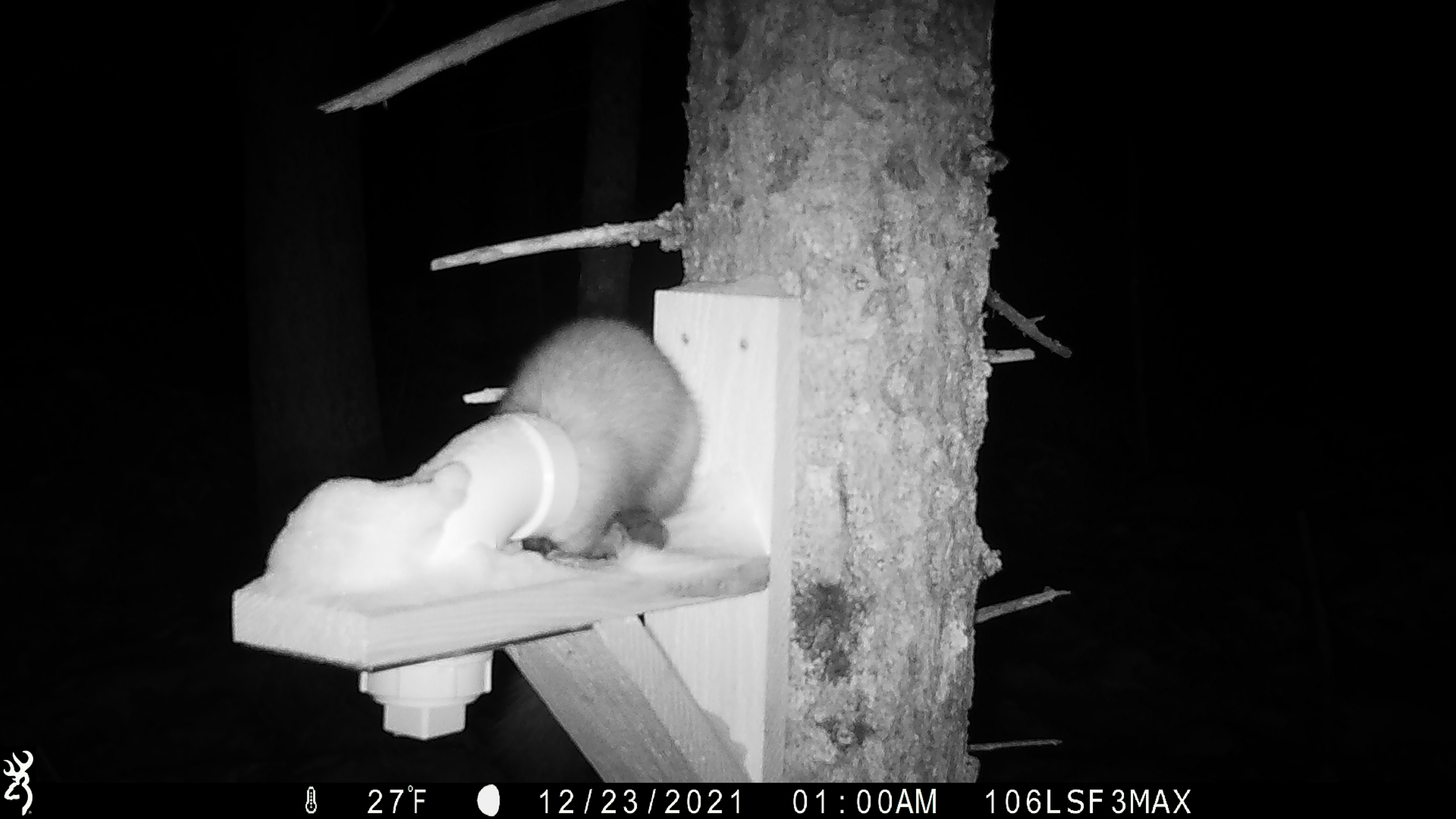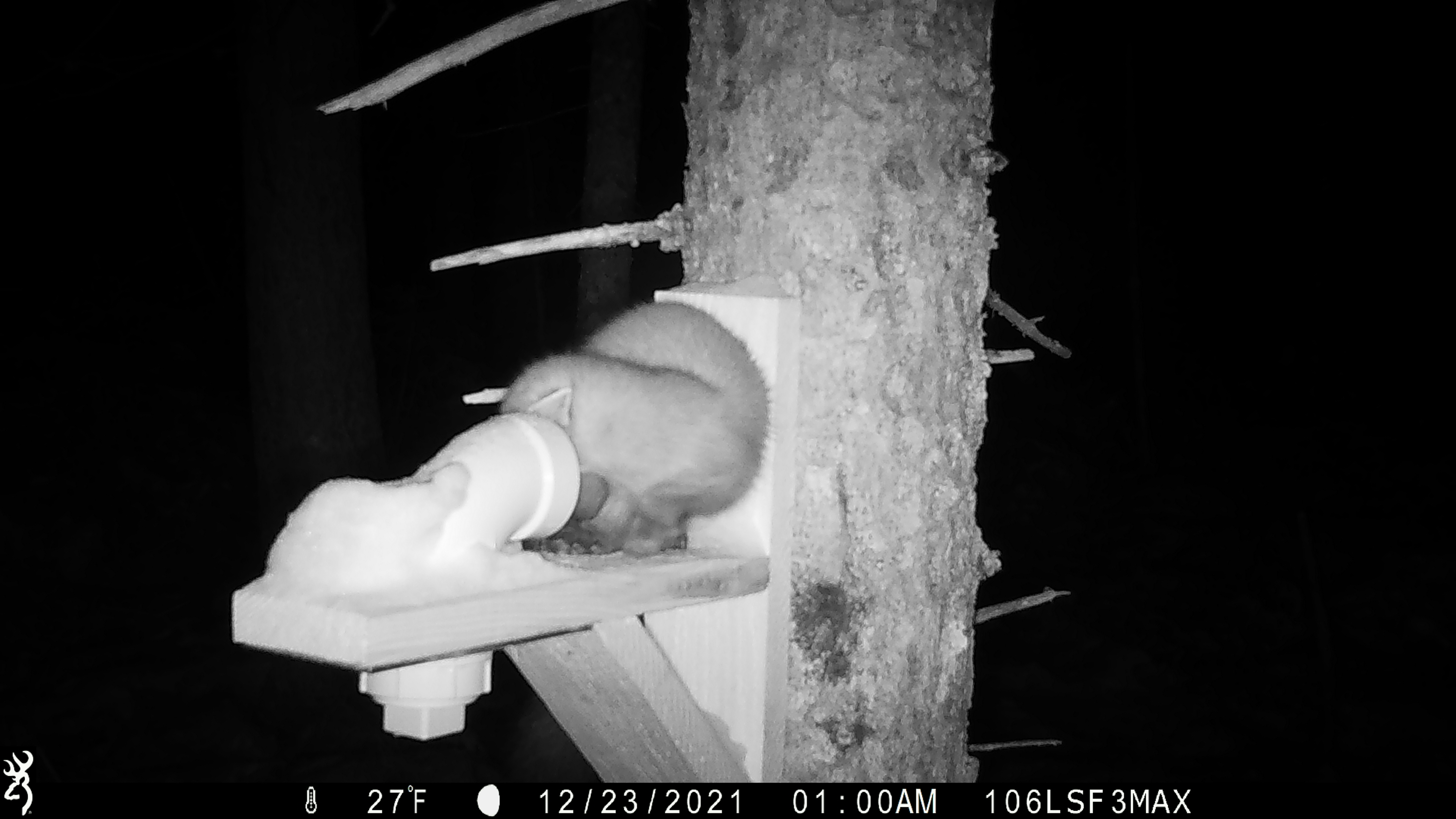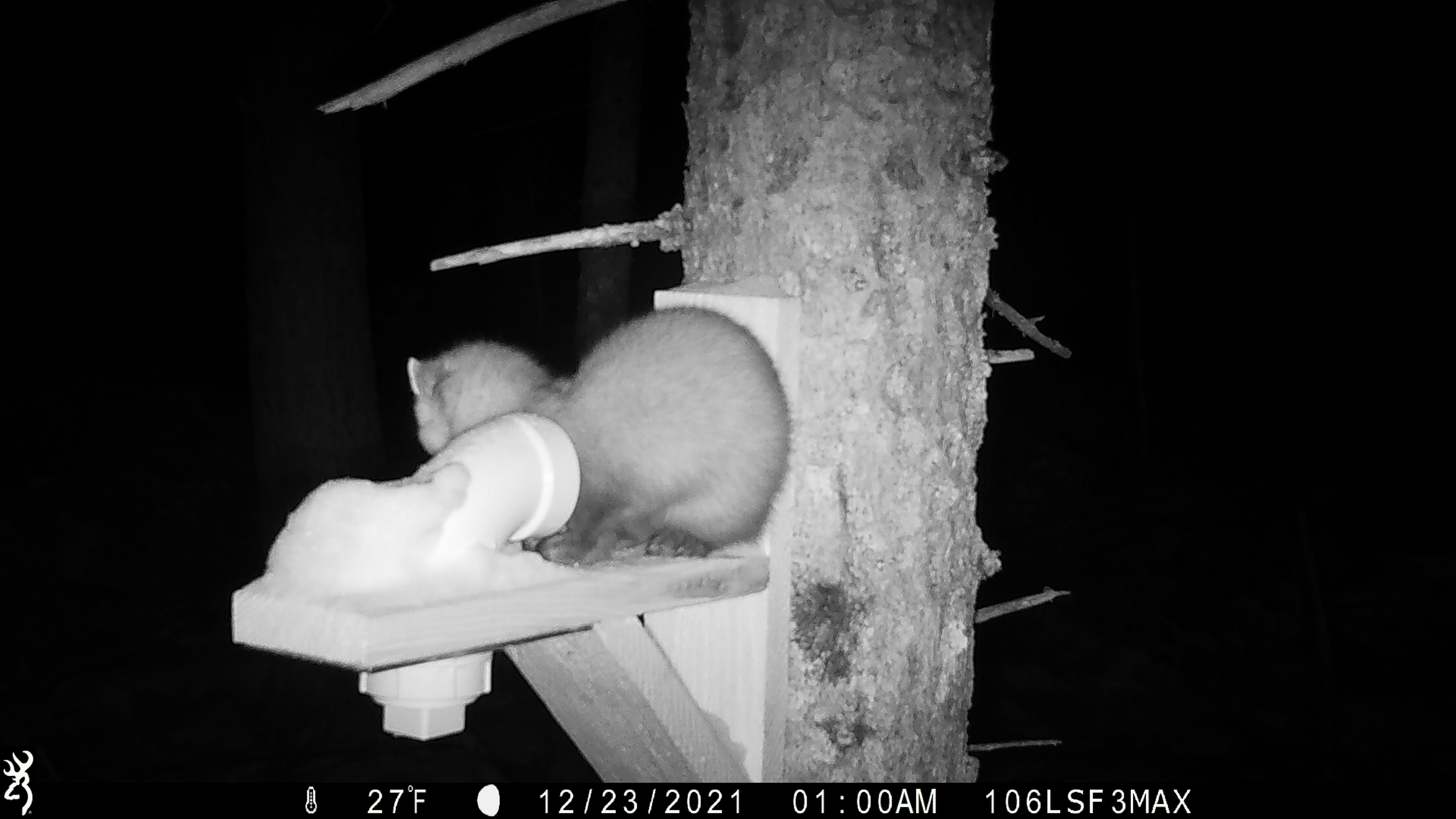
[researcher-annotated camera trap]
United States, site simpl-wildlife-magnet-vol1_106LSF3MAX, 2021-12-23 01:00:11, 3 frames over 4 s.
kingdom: Animalia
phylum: Chordata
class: Mammalia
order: Carnivora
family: Mustelidae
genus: Martes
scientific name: Martes americana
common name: american marten